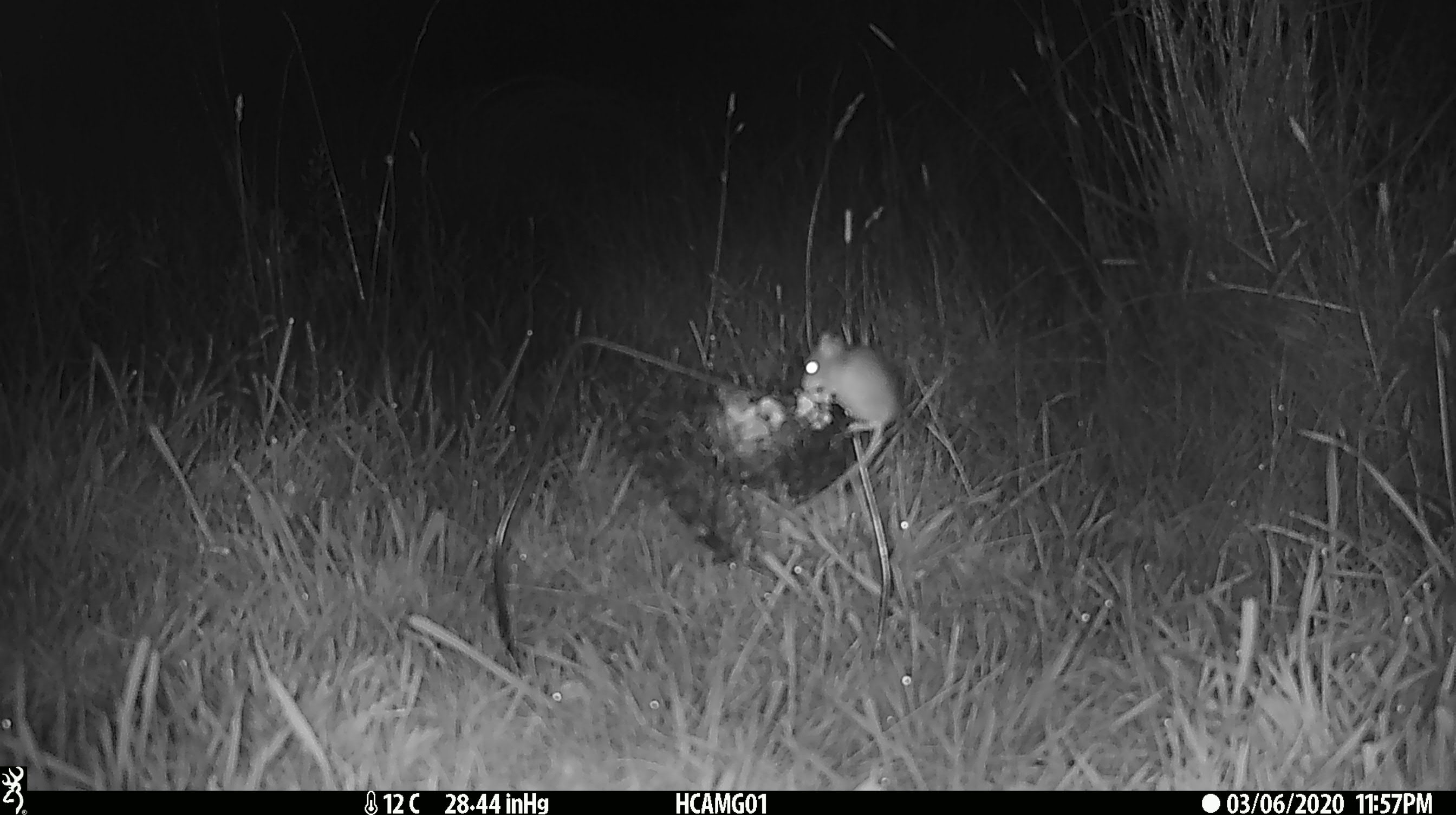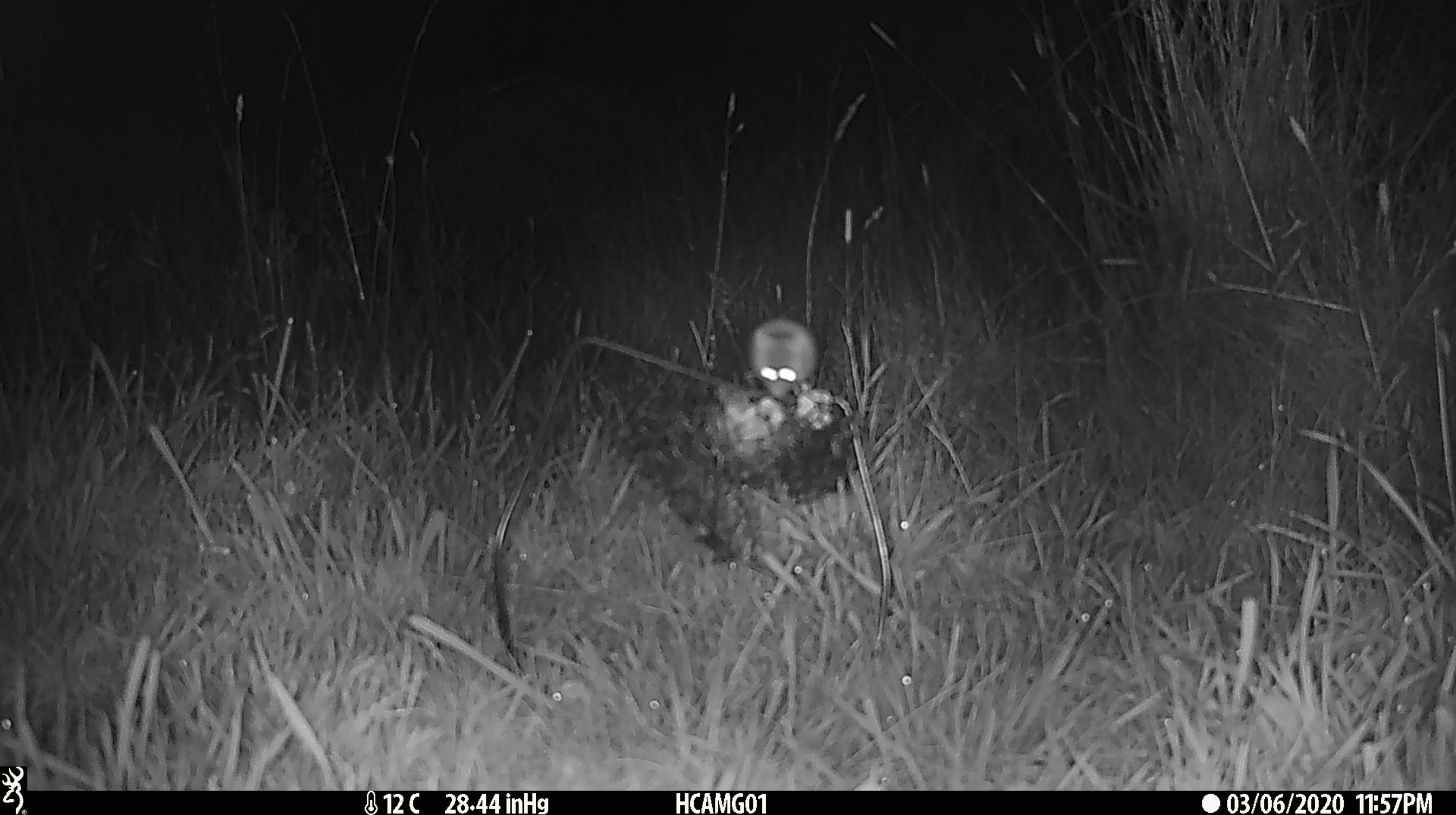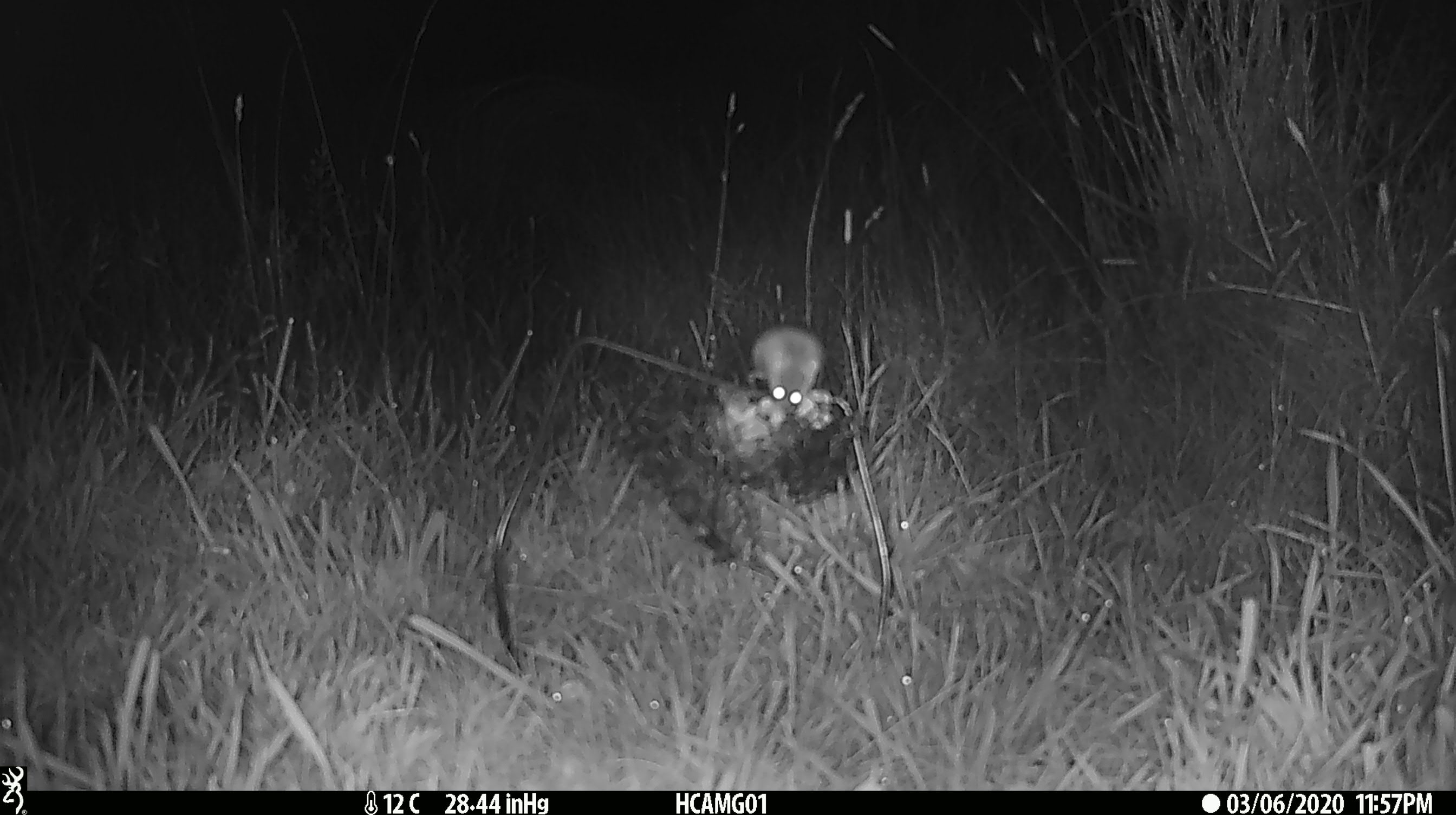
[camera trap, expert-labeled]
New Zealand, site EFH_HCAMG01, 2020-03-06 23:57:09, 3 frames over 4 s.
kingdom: Animalia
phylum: Chordata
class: Mammalia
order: Rodentia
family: Muridae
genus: Mus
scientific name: Mus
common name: mouse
Mouse (Mus).